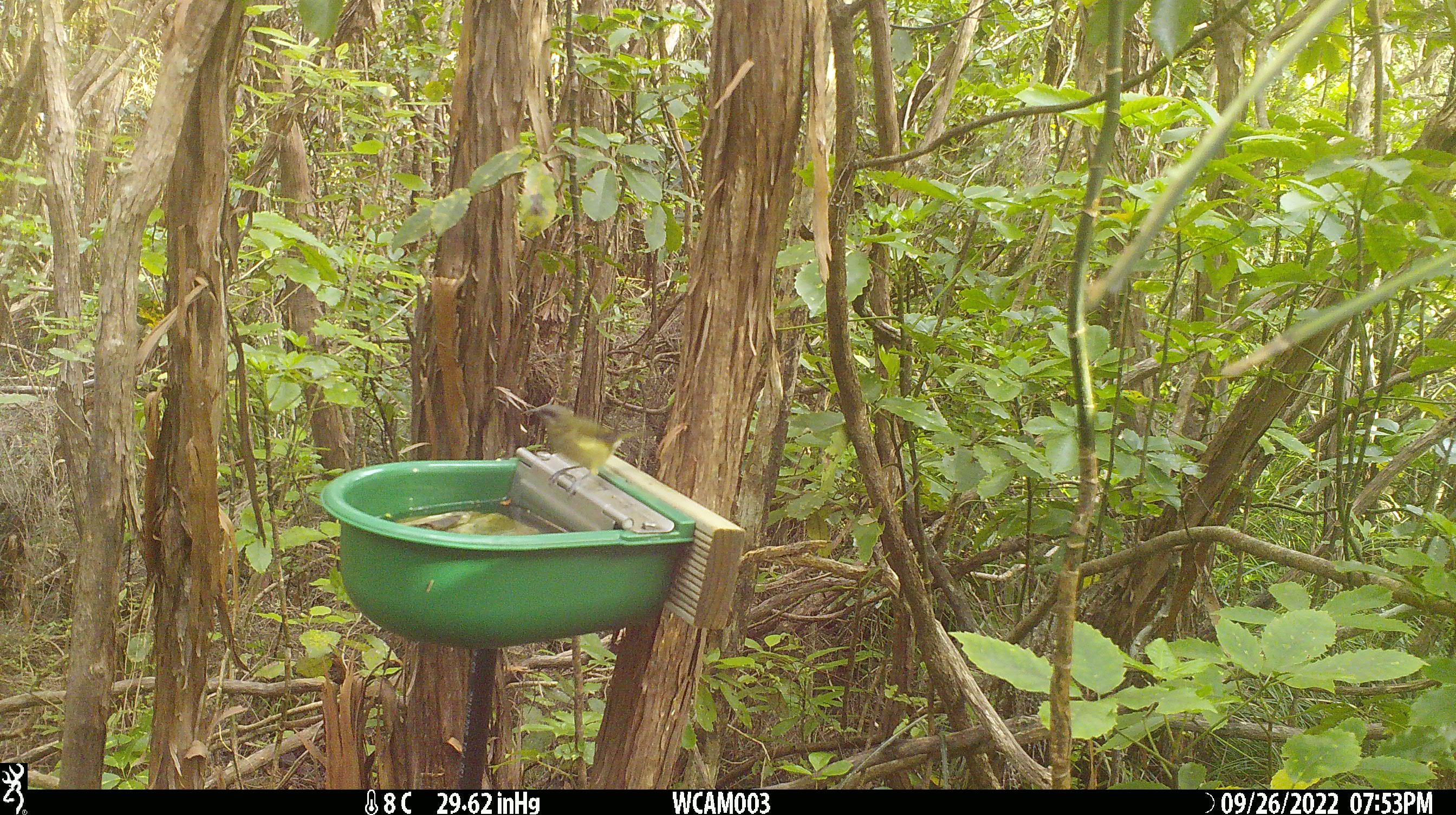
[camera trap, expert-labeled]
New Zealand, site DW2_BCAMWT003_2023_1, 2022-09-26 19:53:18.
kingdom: Animalia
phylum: Chordata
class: Aves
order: Passeriformes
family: Meliphagidae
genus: Anthornis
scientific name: Anthornis melanura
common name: new zealand bellbird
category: bellbird